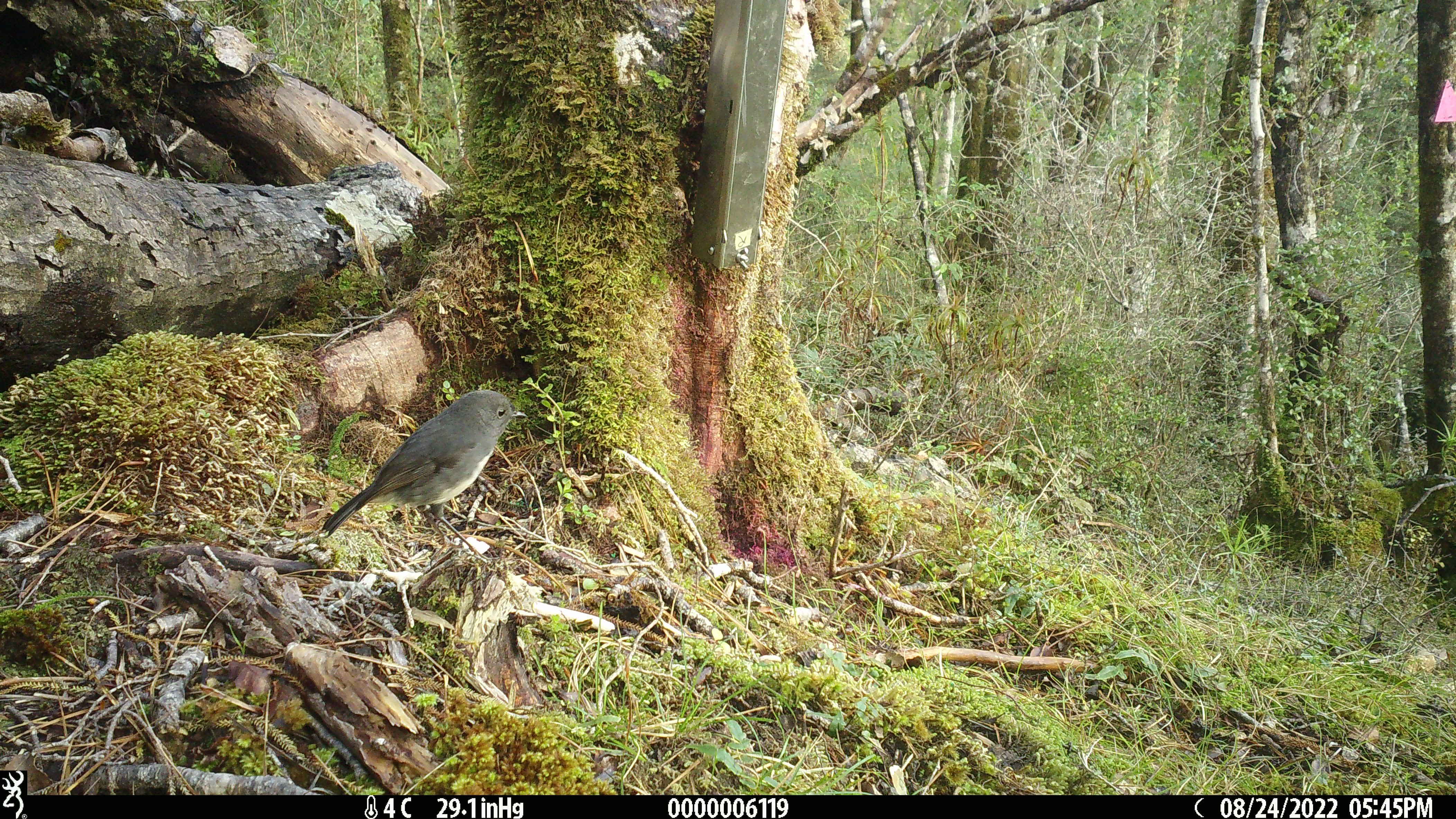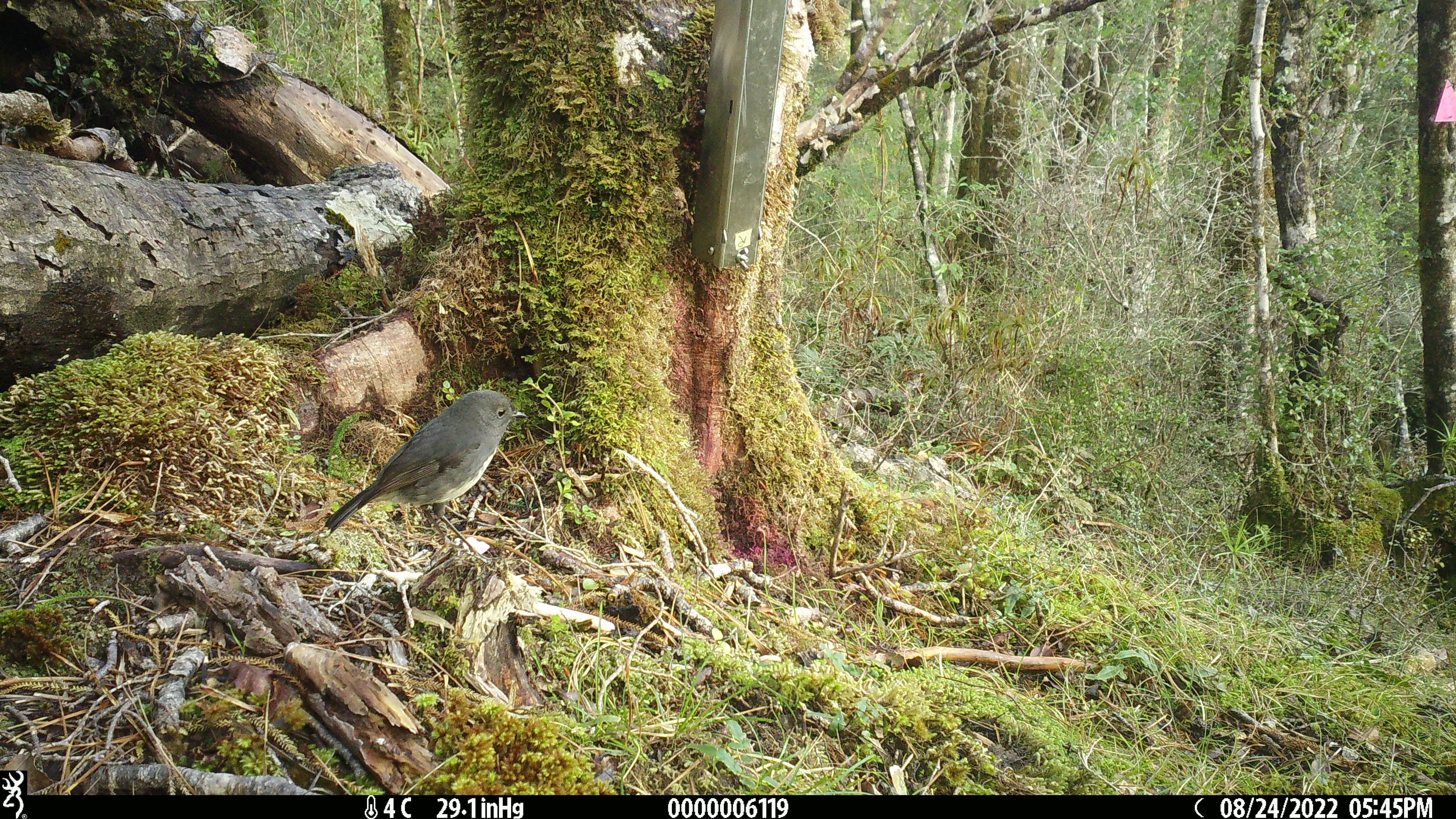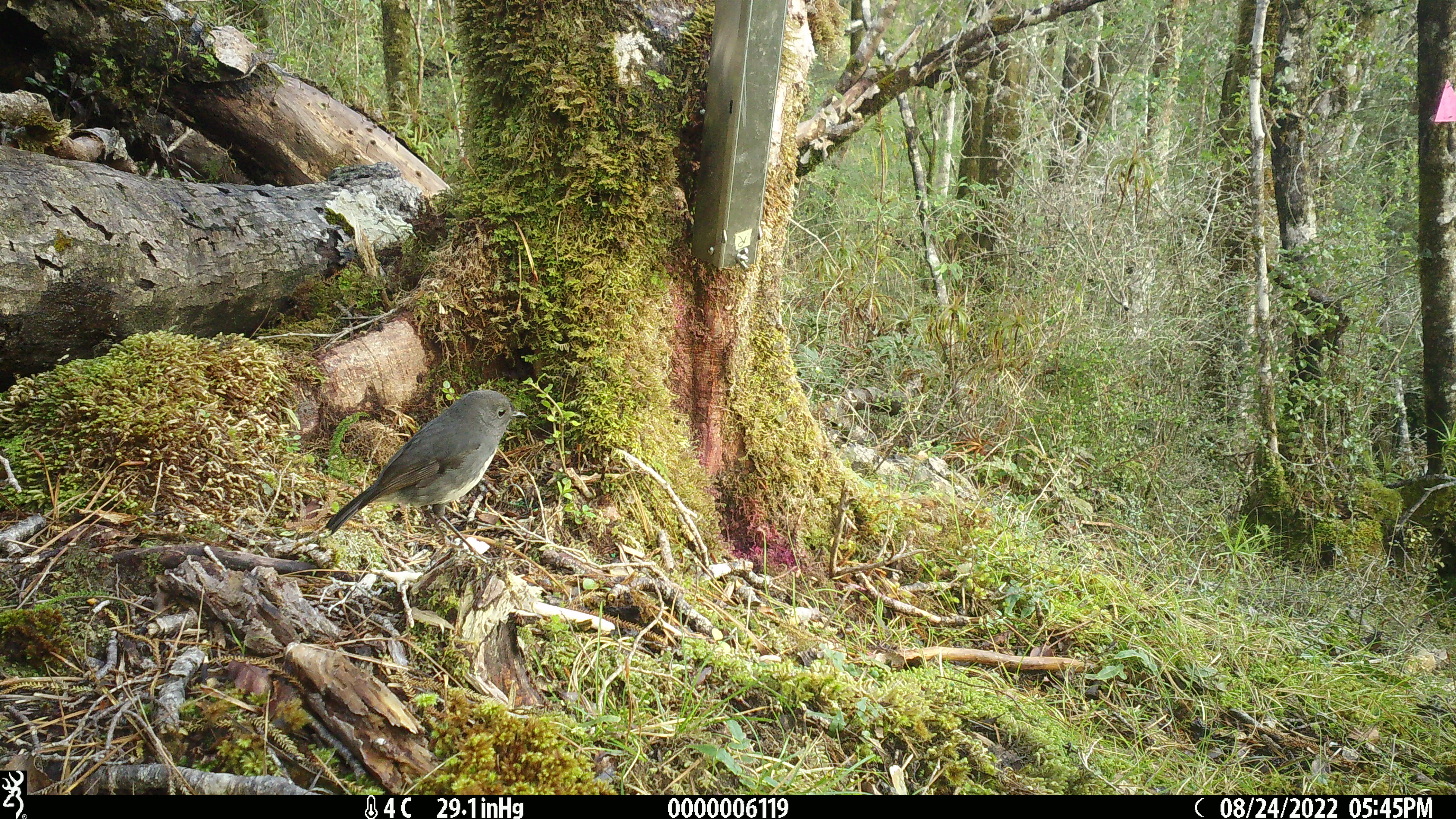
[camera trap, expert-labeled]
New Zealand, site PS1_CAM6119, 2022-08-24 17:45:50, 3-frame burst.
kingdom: Animalia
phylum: Chordata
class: Aves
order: Passeriformes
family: Petroicidae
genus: Petroica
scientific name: Petroica australis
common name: new zealand robin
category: robin